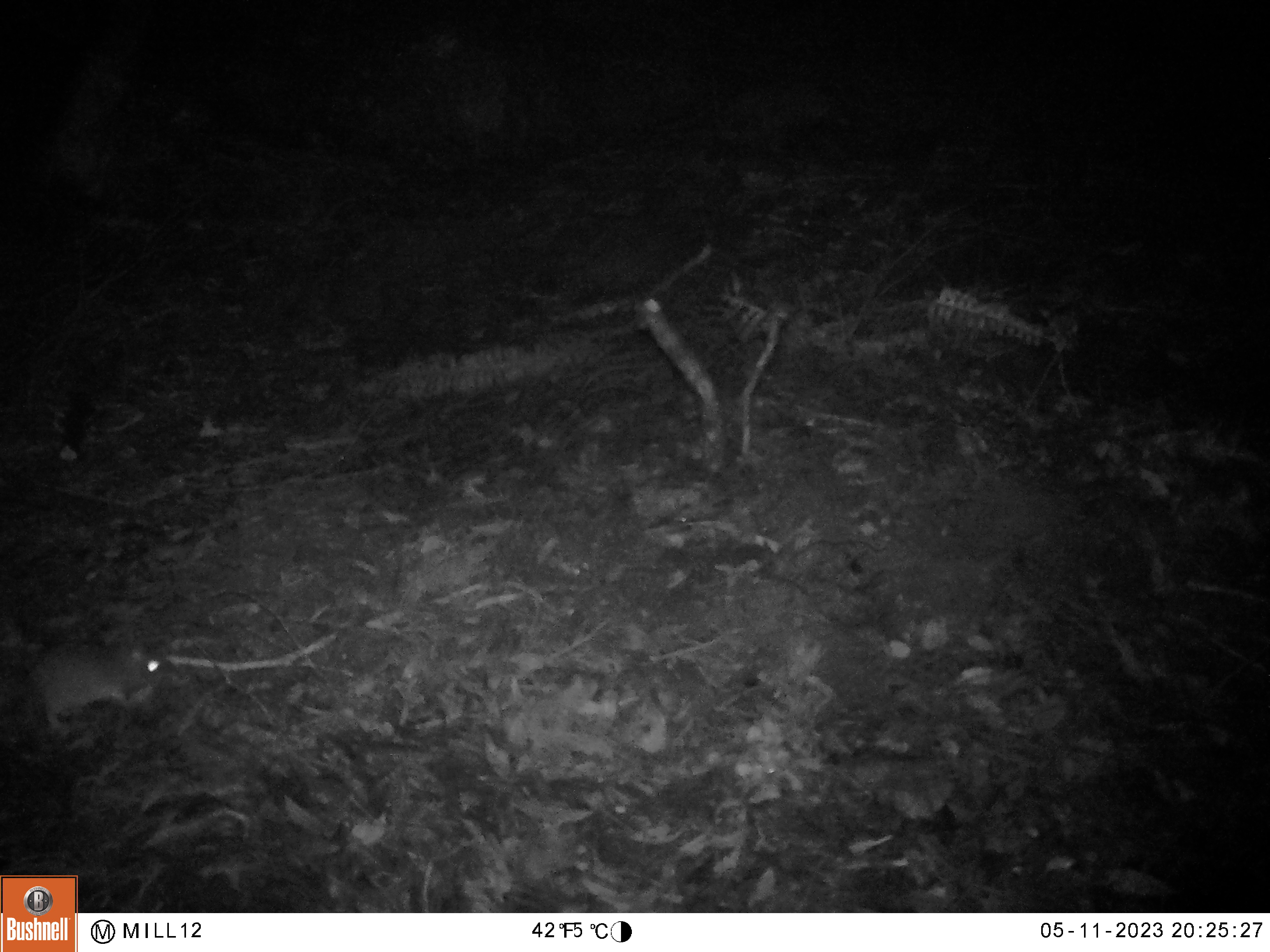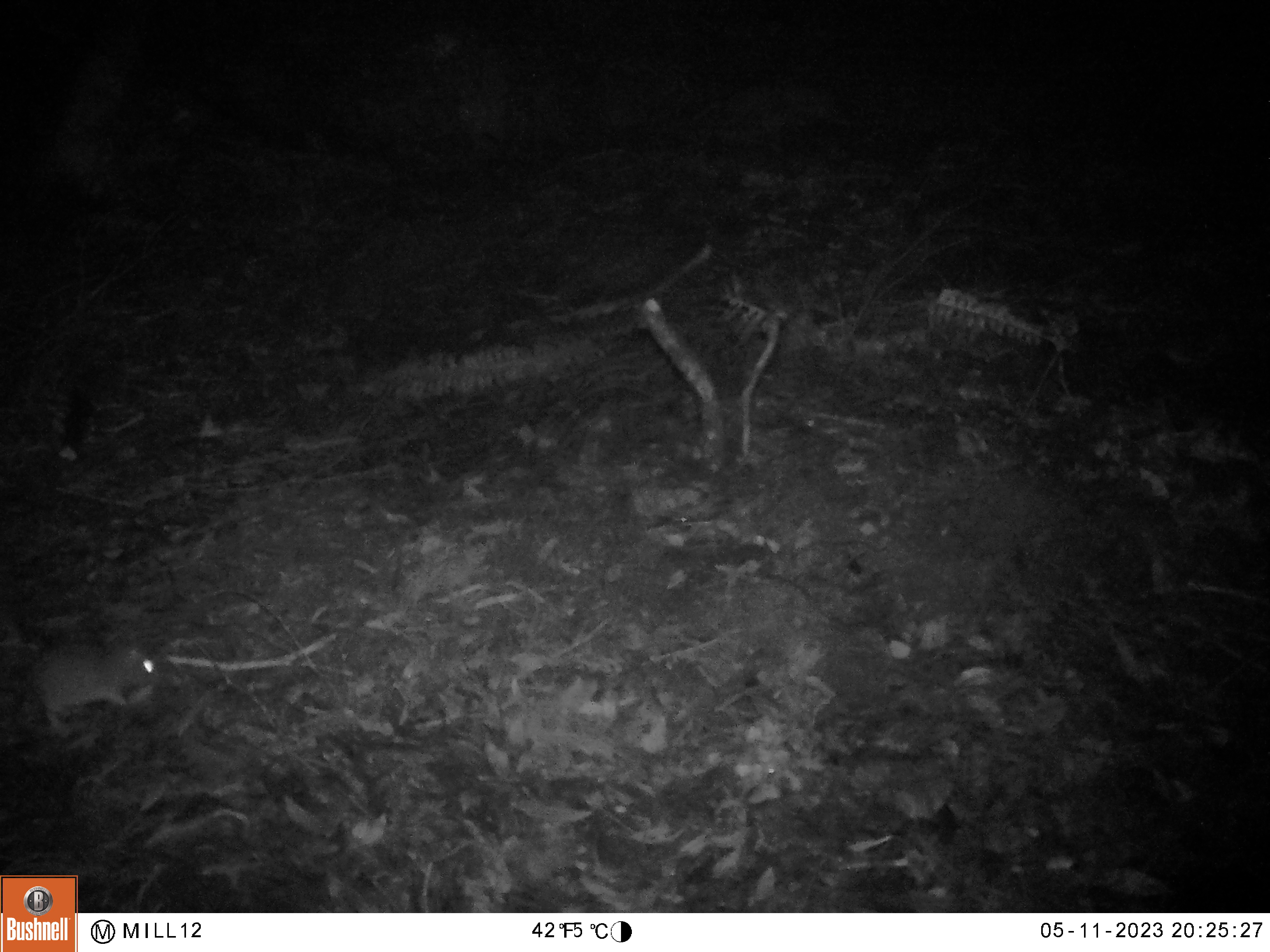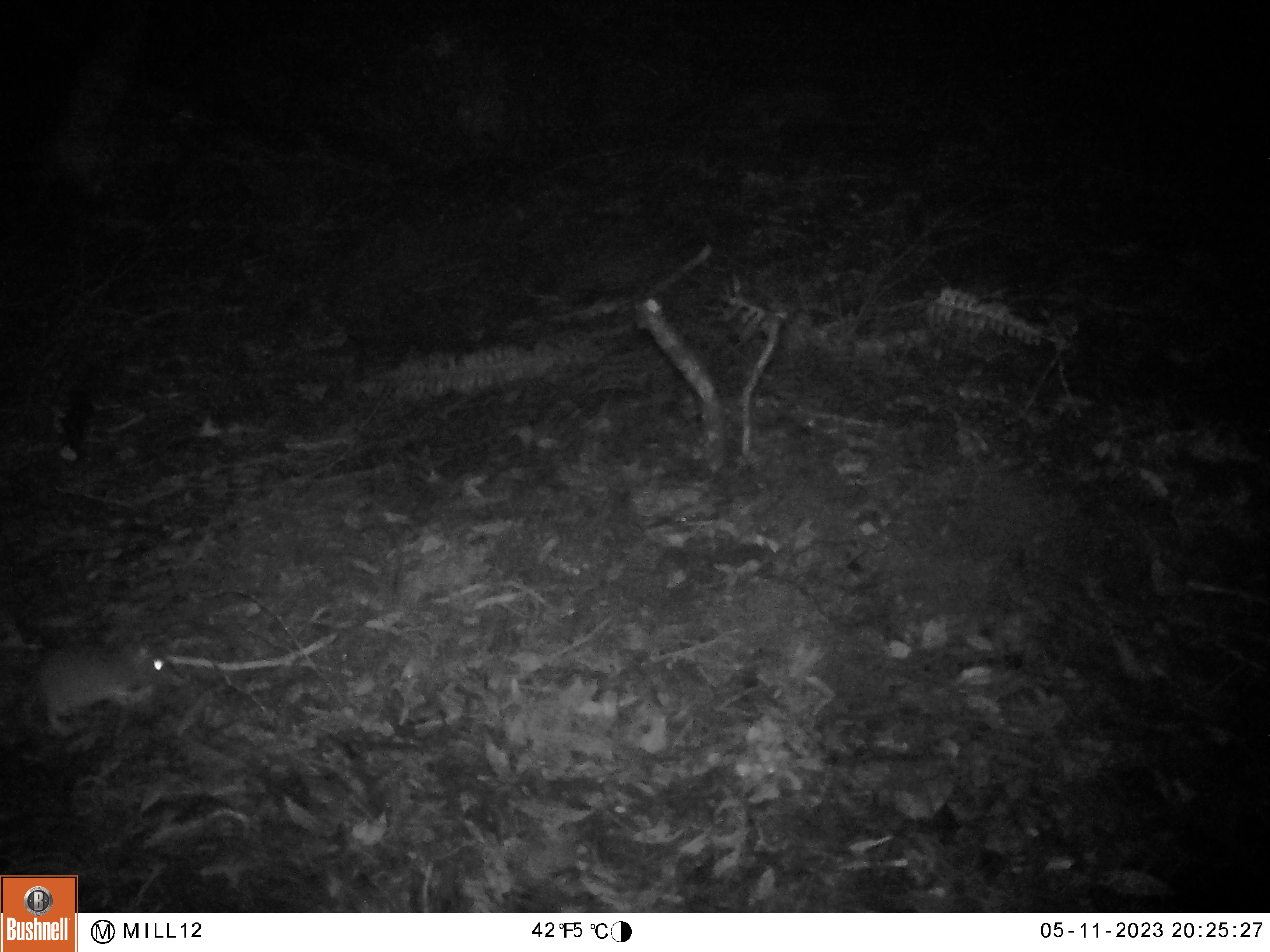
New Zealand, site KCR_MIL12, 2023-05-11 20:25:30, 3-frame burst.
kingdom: Animalia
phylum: Chordata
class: Mammalia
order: Rodentia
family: Muridae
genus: Rattus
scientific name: Rattus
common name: rat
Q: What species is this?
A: Rat (Rattus).